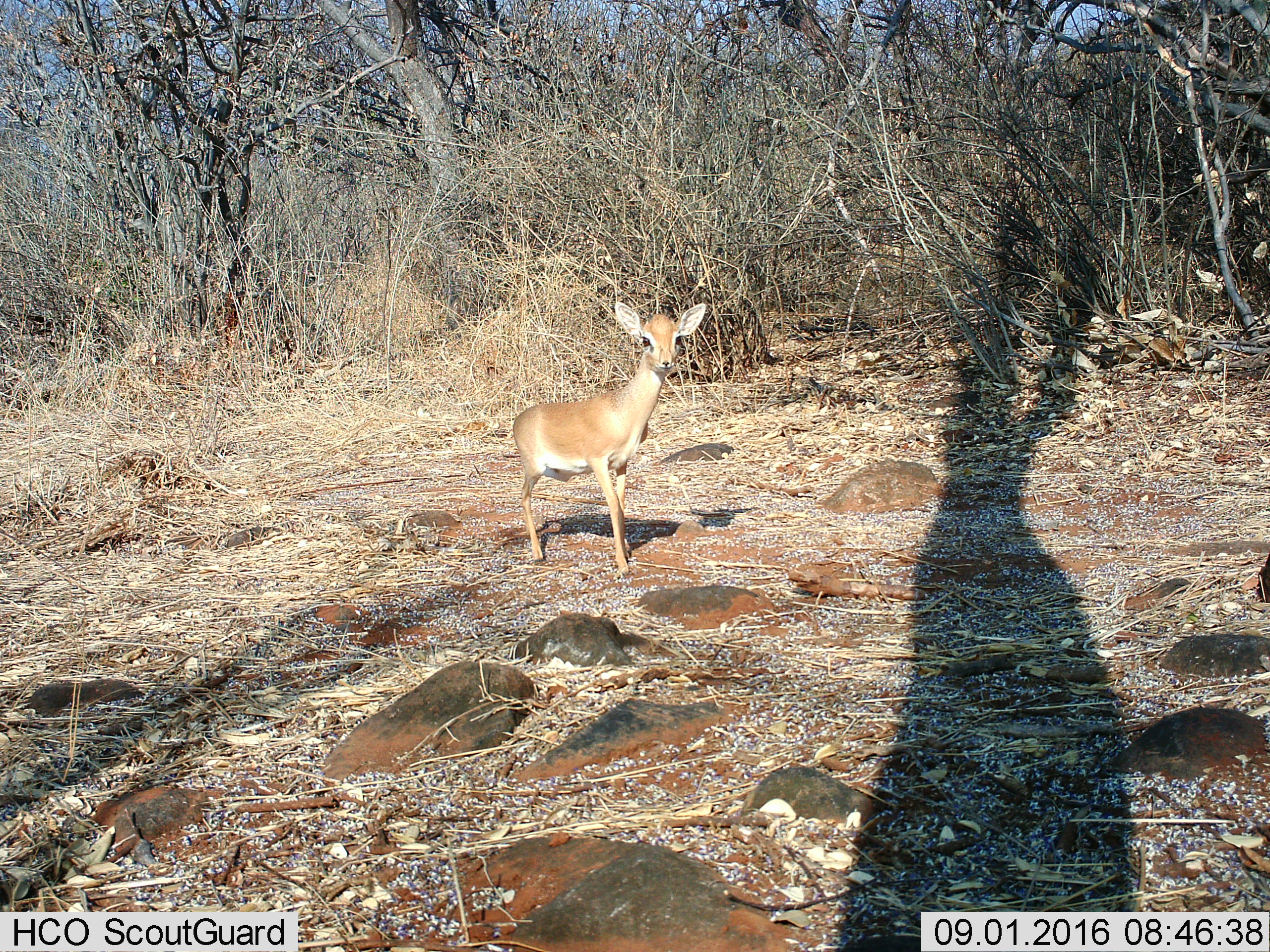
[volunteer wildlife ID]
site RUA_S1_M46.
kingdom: Animalia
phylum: Chordata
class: Mammalia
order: Artiodactyla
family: Bovidae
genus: Madoqua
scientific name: Madoqua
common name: dik-dik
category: dikdik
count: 1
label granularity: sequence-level